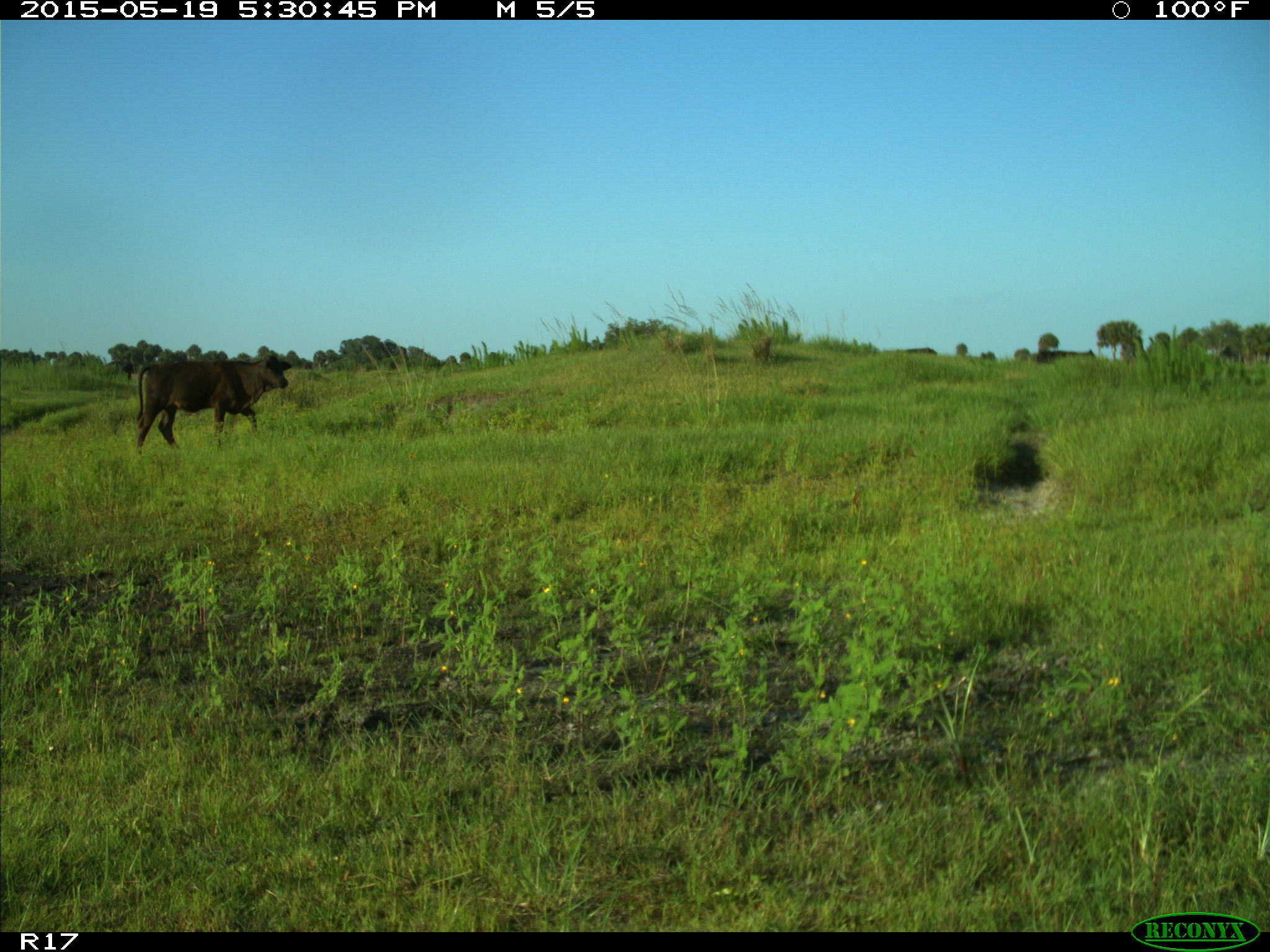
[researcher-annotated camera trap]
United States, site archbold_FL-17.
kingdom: Animalia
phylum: Chordata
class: Mammalia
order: Artiodactyla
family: Bovidae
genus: Bos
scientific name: Bos taurus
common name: domestic cow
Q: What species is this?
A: Bos taurus (domestic cow).